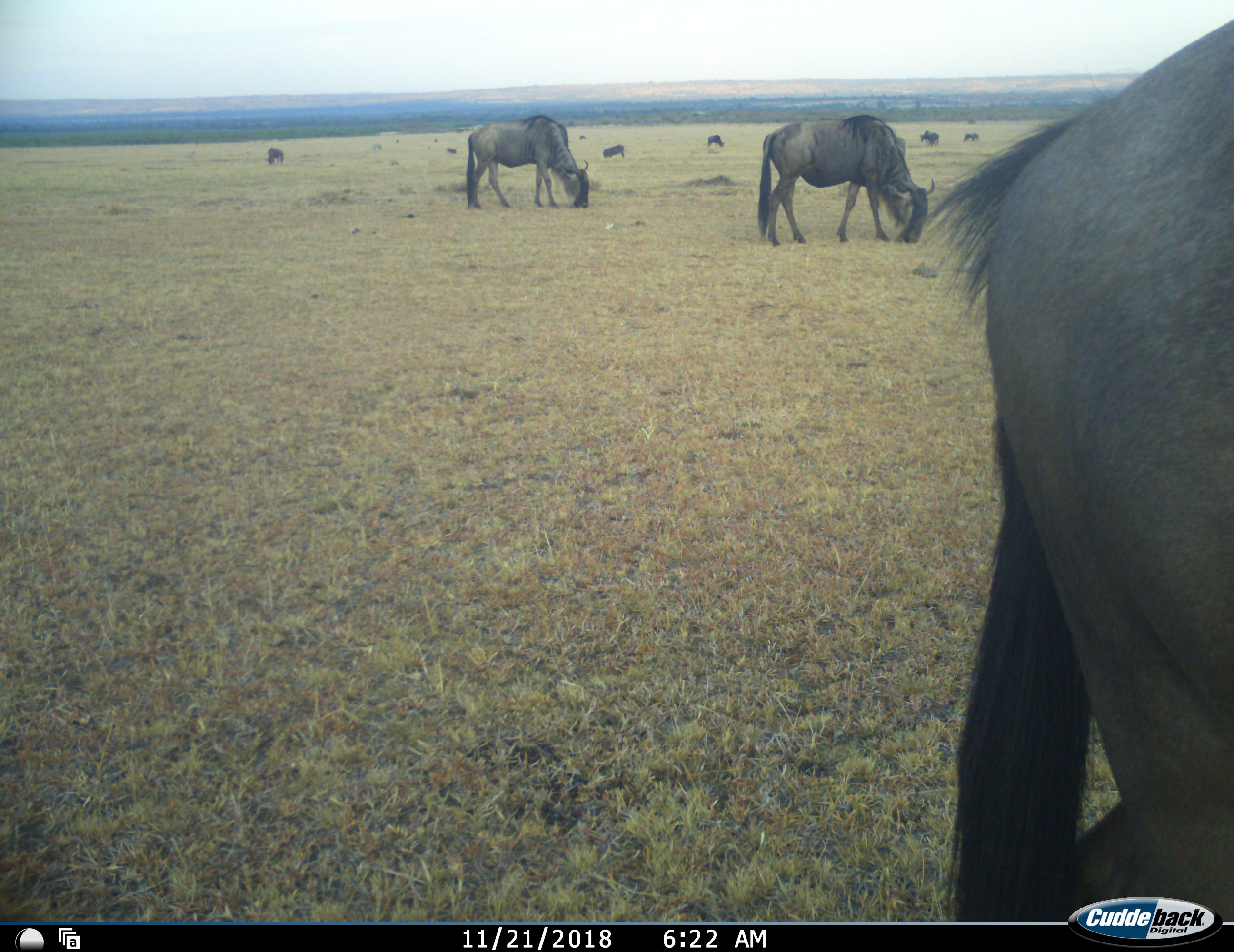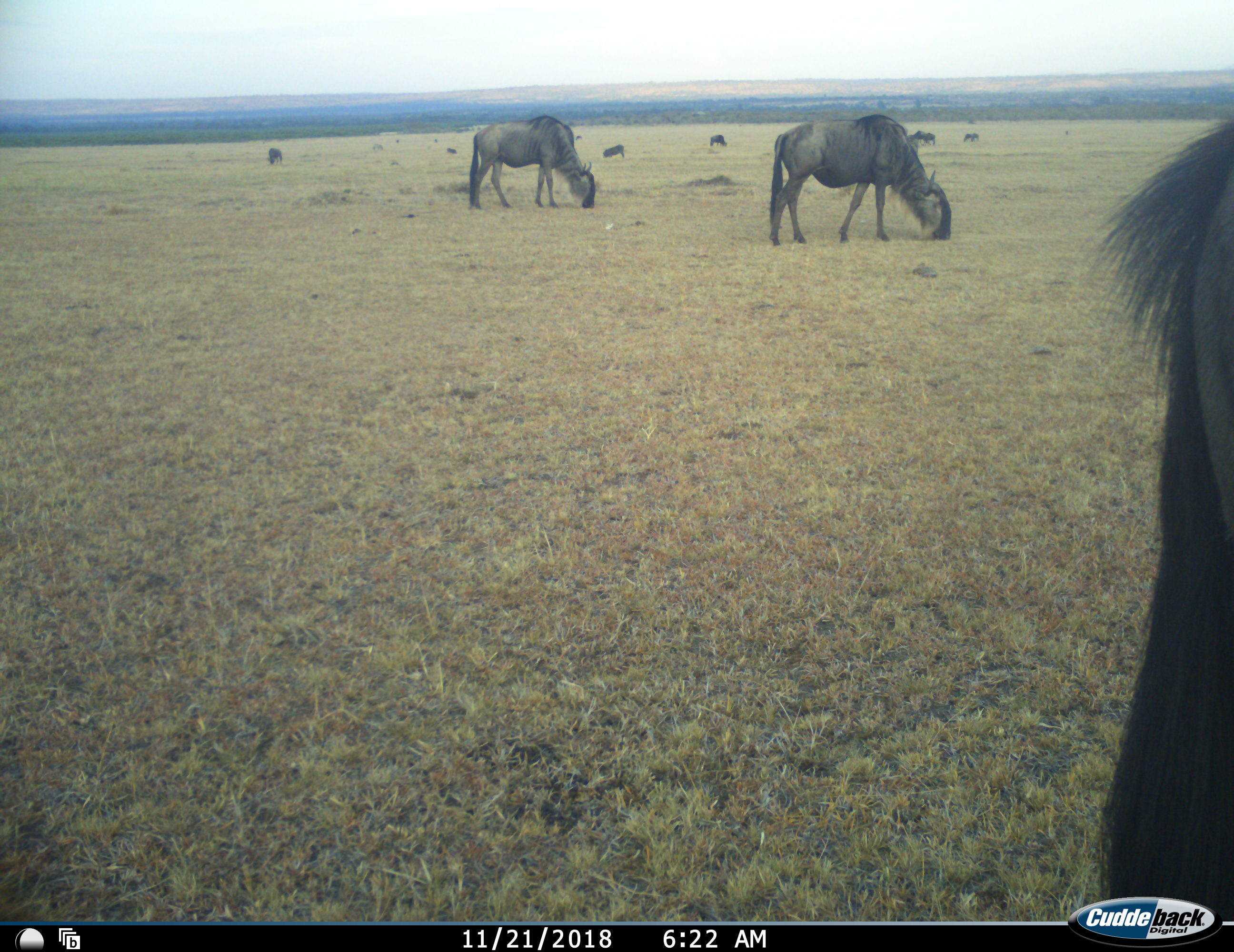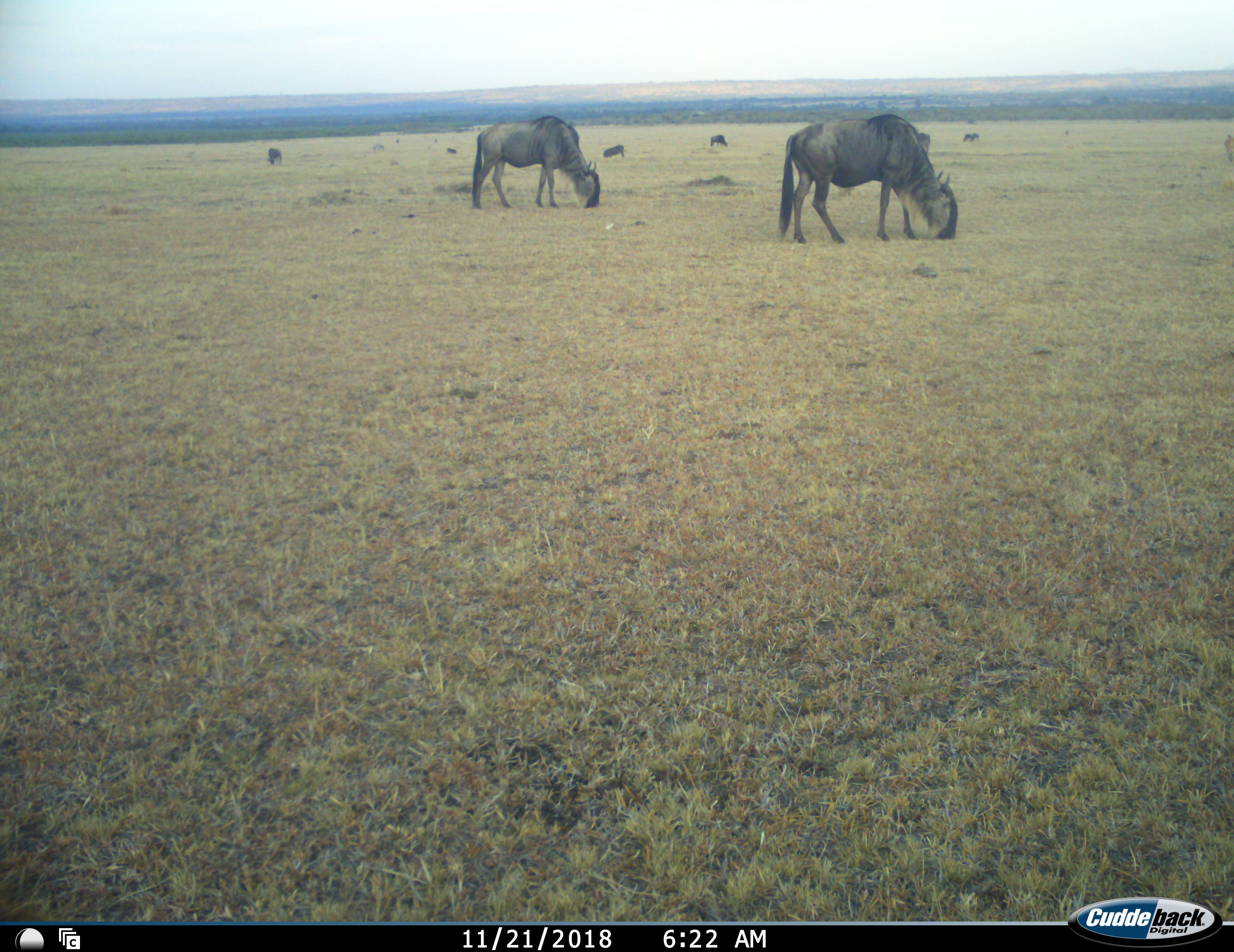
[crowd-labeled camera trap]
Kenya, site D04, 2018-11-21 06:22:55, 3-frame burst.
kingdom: Animalia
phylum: Chordata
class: Mammalia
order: Artiodactyla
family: Bovidae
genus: Connochaetes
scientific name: Connochaetes taurinus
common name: common wildebeest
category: wildebeest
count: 10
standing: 33%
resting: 0%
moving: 56%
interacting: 0%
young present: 0%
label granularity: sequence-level